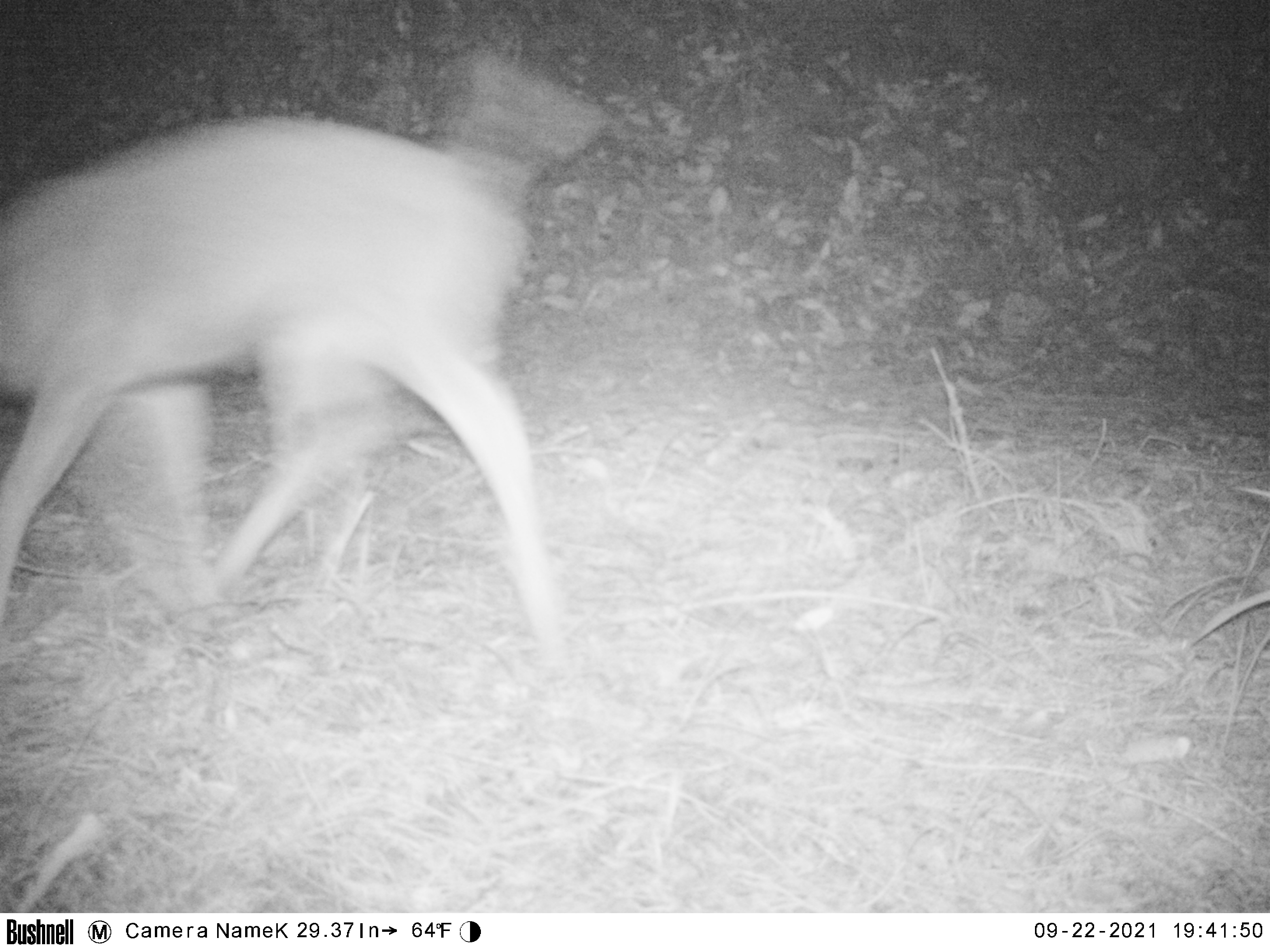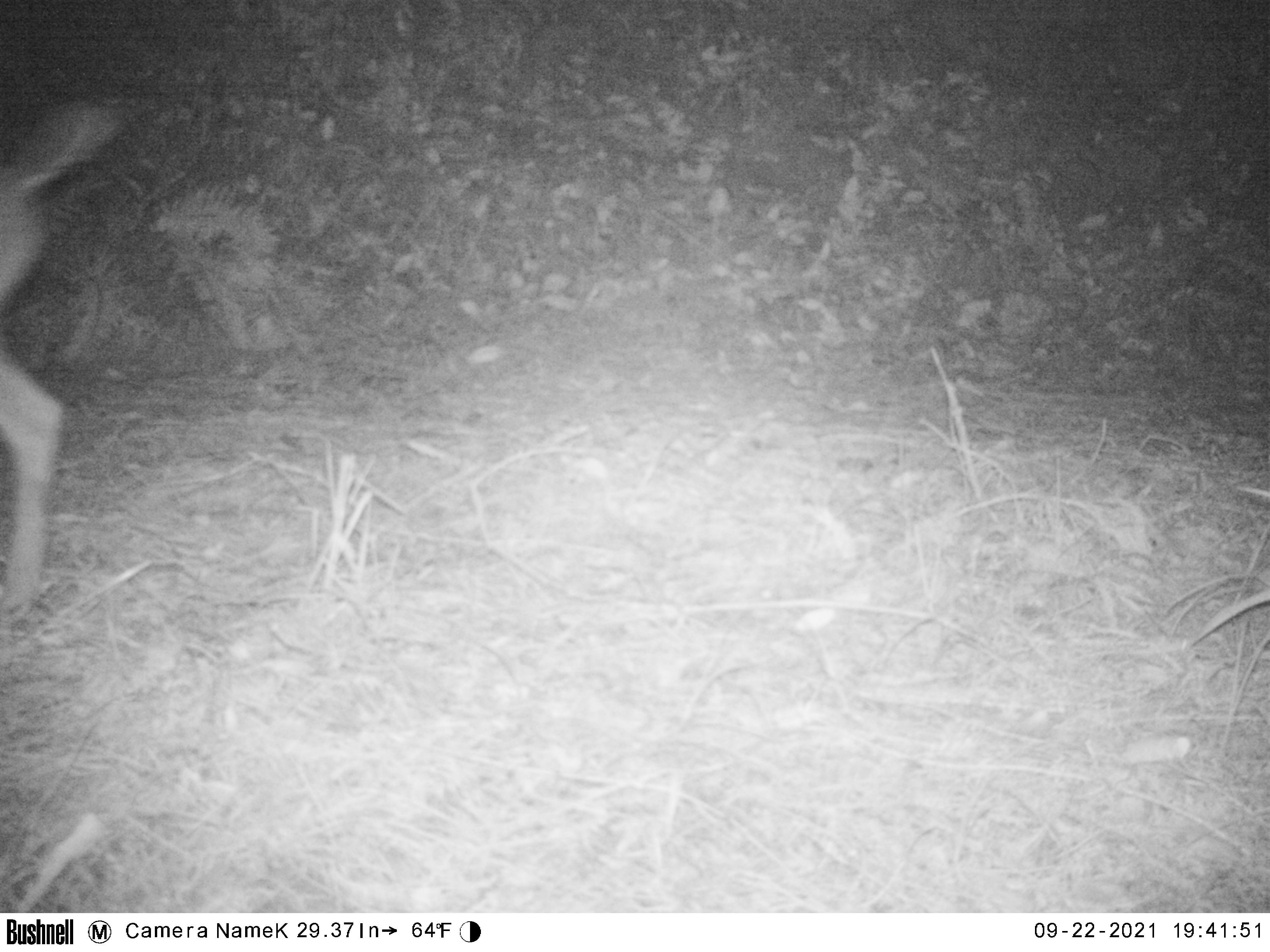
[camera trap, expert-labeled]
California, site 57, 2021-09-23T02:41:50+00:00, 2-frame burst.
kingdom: Animalia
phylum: Chordata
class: Mammalia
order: Artiodactyla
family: Cervidae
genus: Odocoileus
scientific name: Odocoileus hemionus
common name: mule deer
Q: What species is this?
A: Mule deer (Odocoileus hemionus).